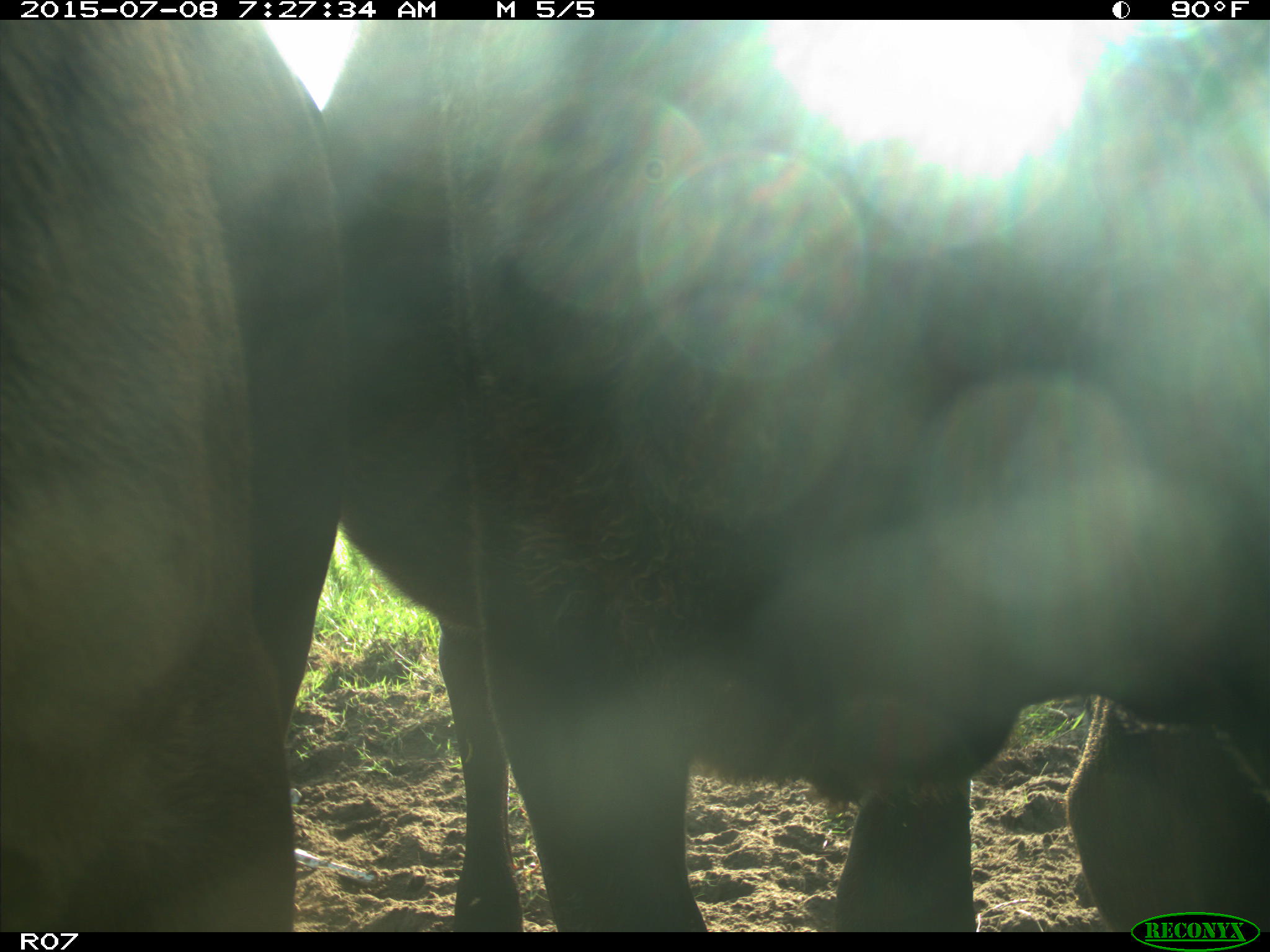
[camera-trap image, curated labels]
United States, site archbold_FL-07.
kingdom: Animalia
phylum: Chordata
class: Mammalia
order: Artiodactyla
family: Bovidae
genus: Bos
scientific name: Bos taurus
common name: domestic cow